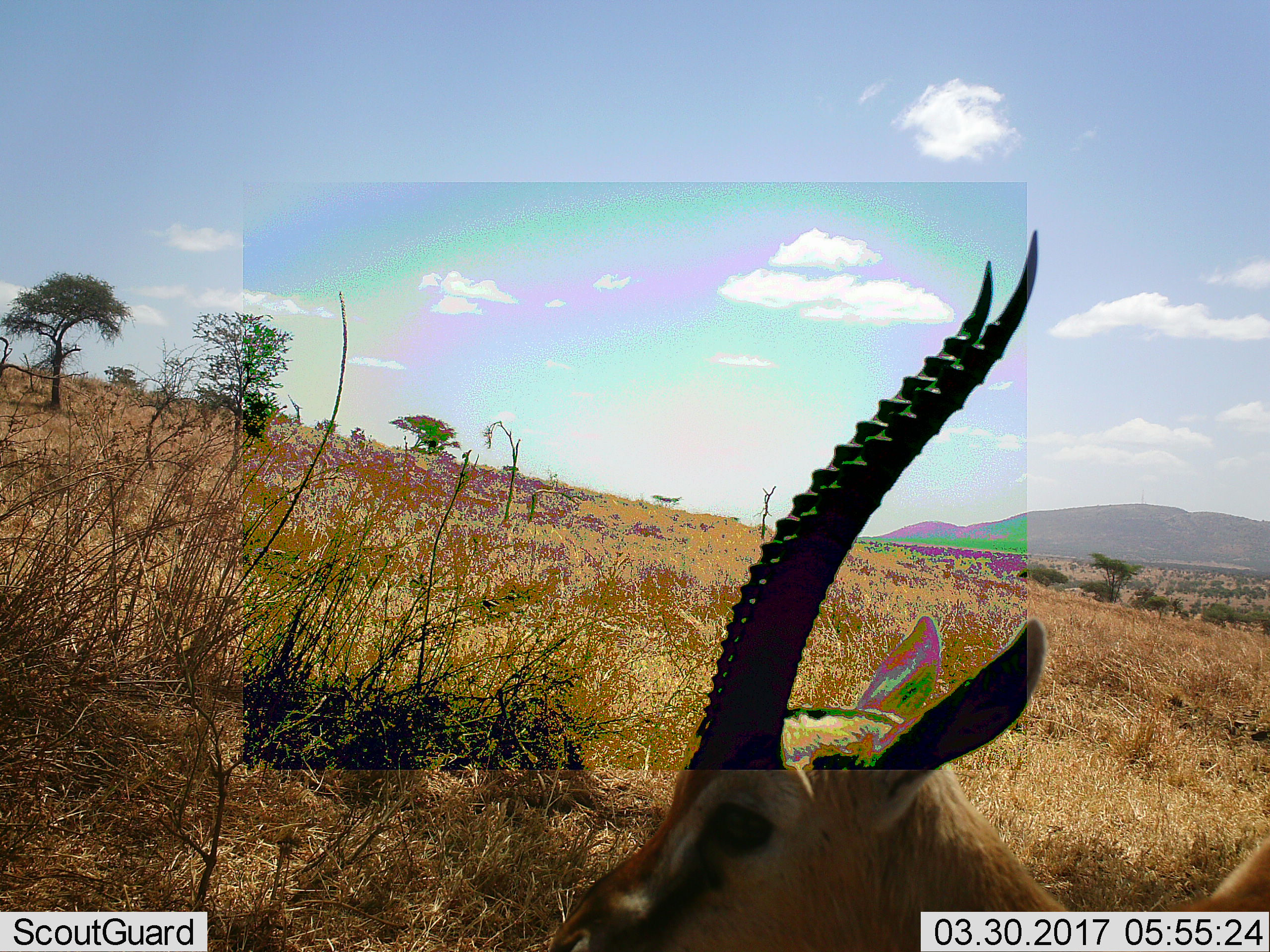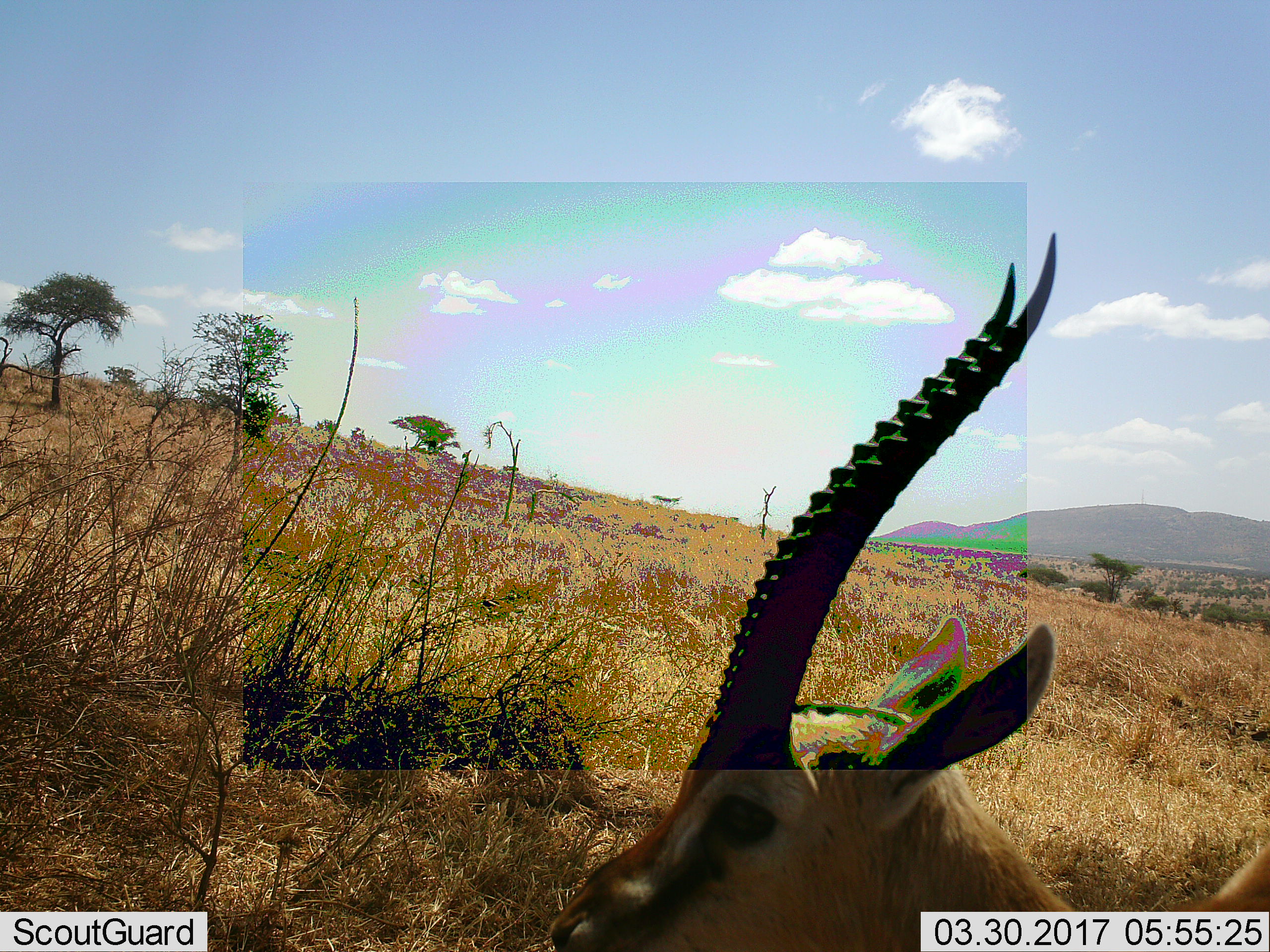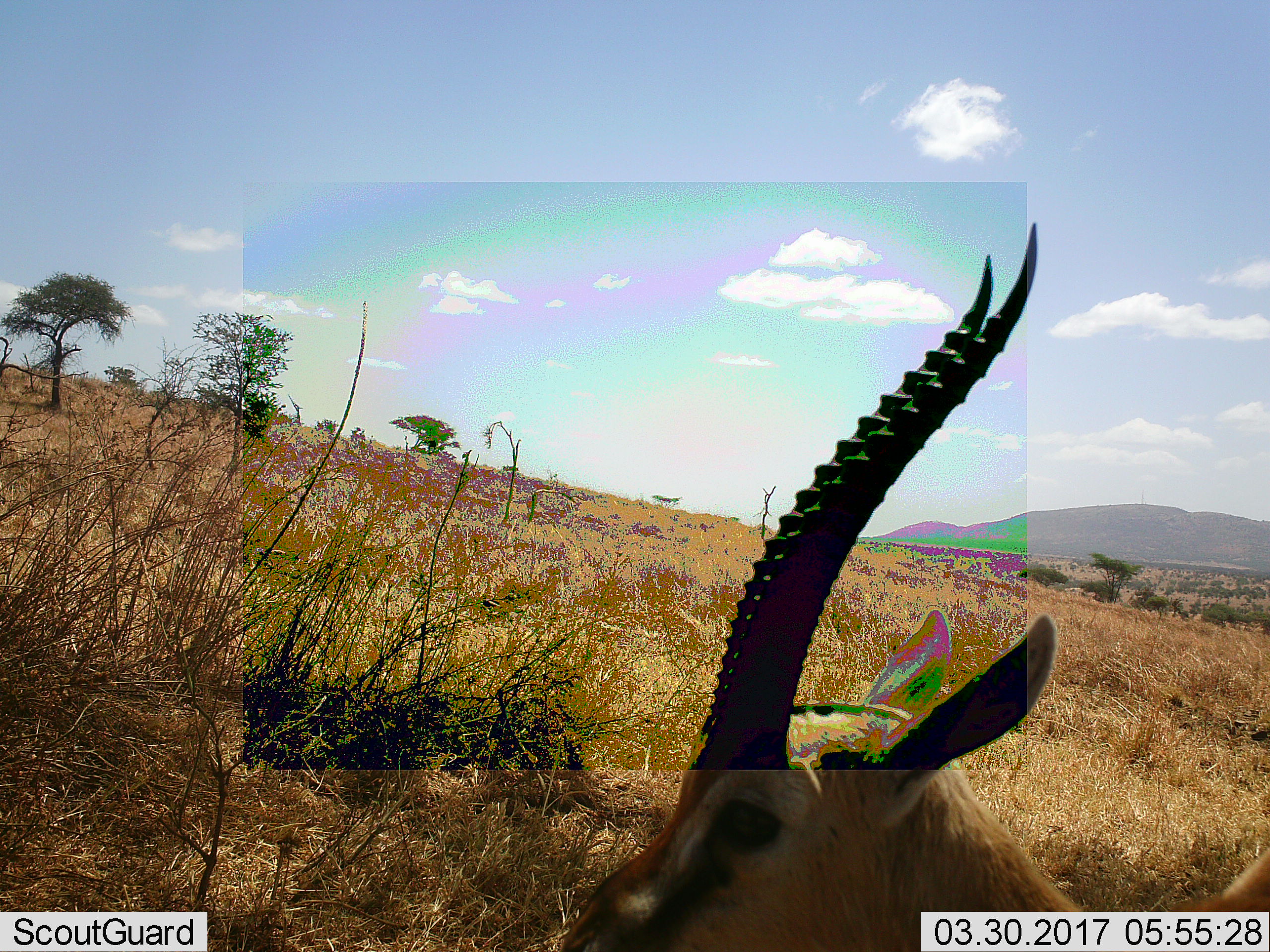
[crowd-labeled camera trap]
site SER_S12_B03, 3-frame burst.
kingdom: Animalia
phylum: Chordata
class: Mammalia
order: Artiodactyla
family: Bovidae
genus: Nanger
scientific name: Nanger granti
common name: grant's gazelle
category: gazellegrants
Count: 1.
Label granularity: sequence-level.